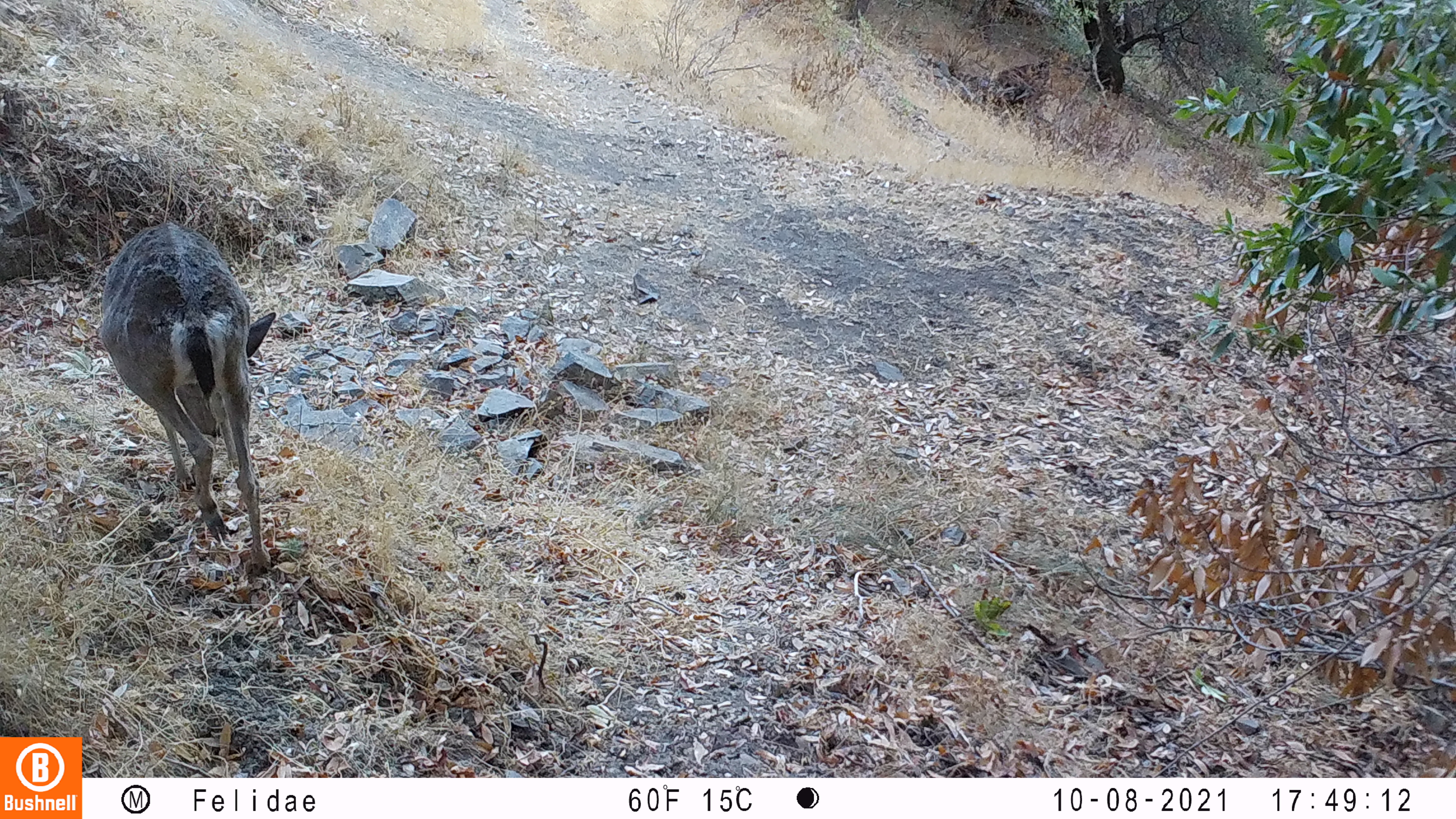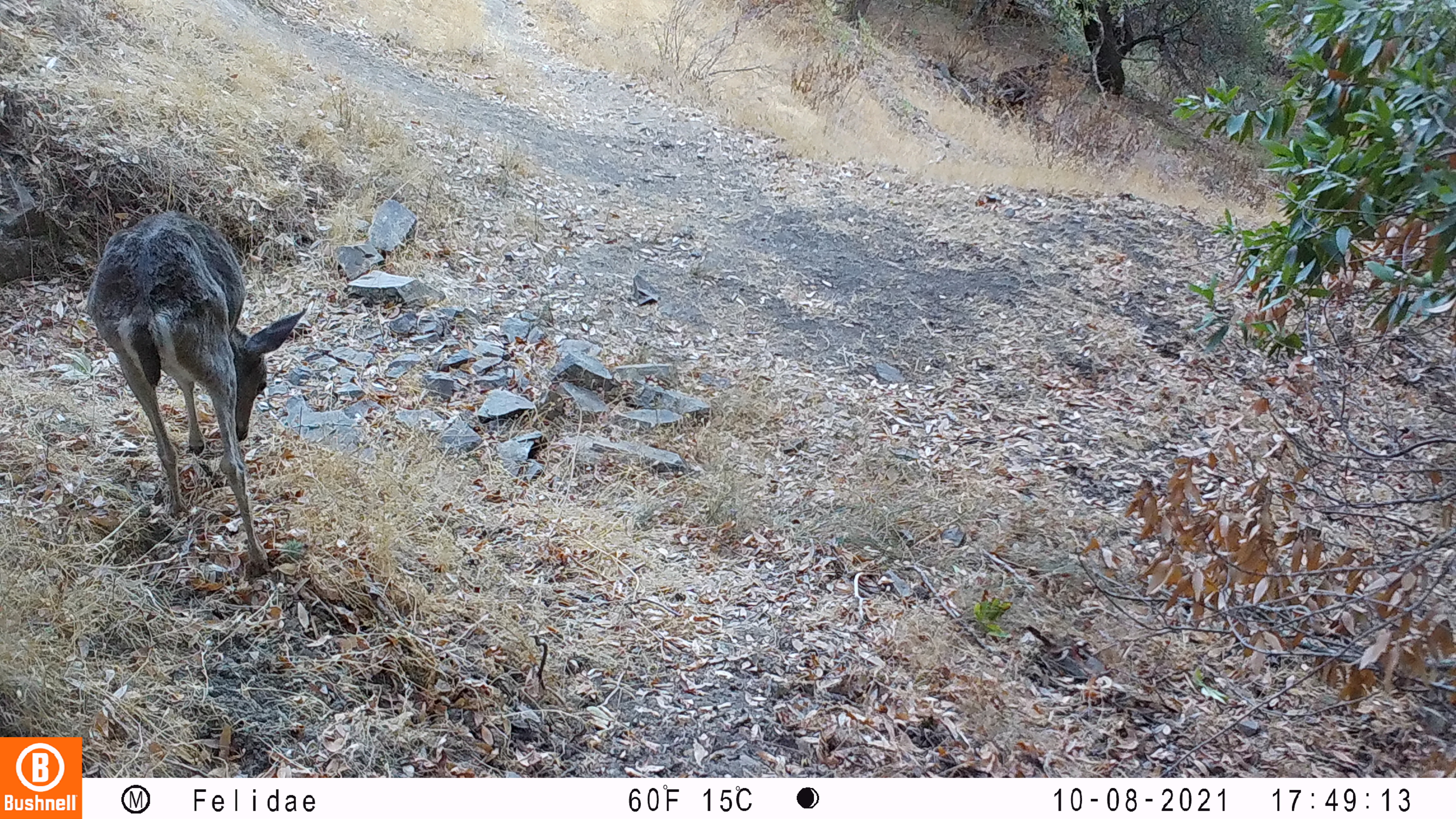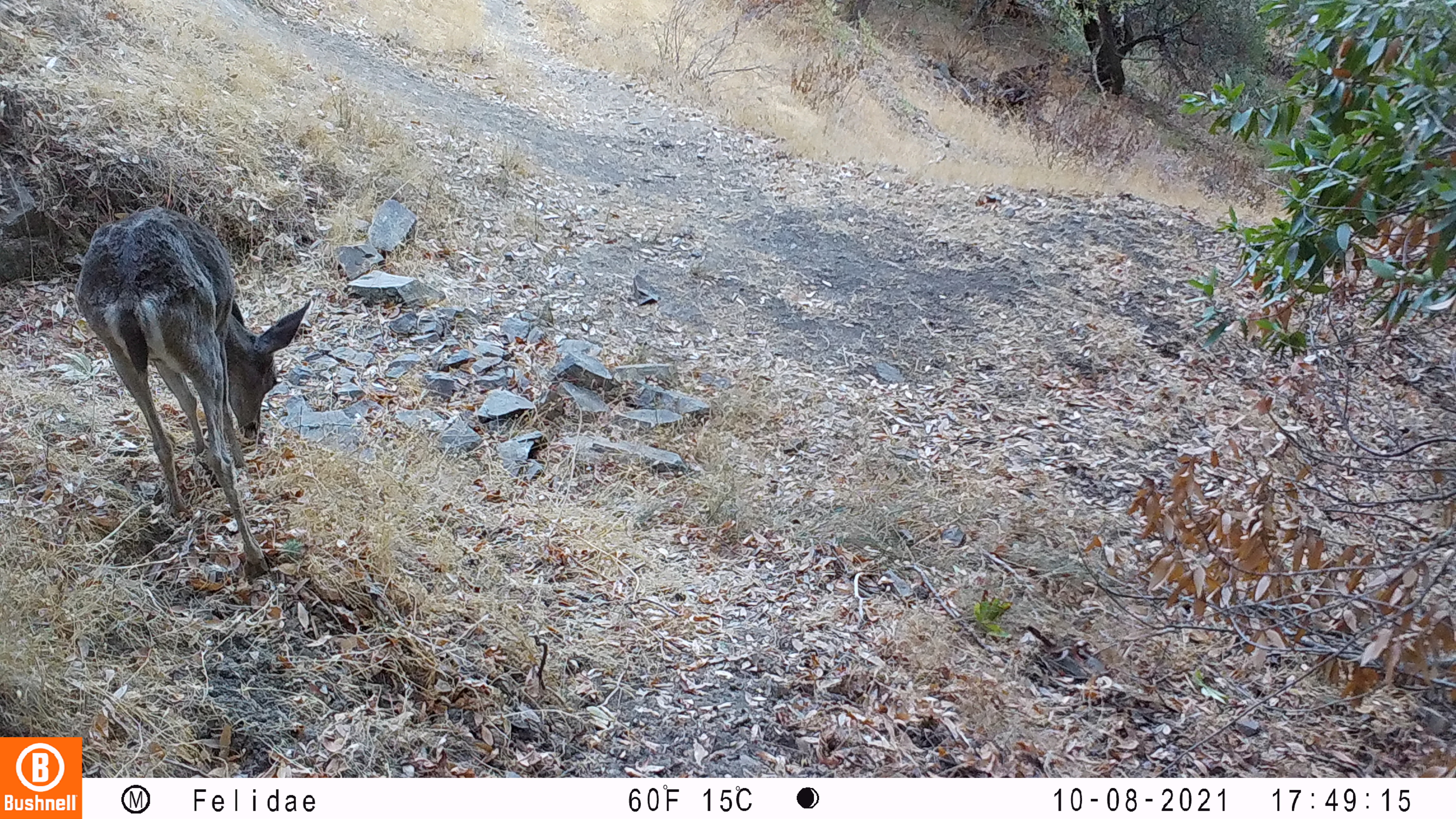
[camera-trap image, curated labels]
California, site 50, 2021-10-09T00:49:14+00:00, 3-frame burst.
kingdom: Animalia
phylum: Chordata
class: Mammalia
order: Artiodactyla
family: Cervidae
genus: Odocoileus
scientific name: Odocoileus hemionus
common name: mule deer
Mule deer (Odocoileus hemionus).